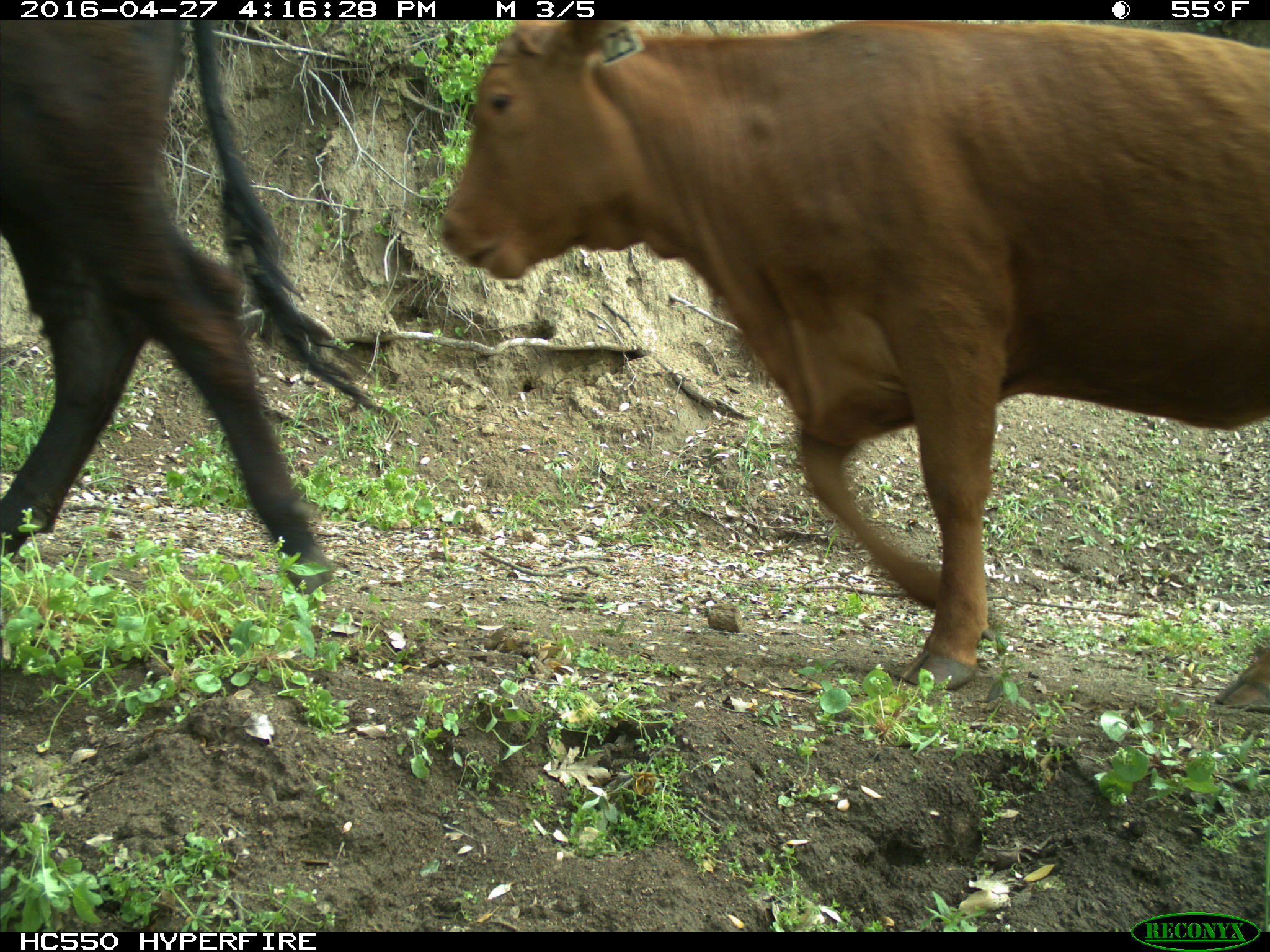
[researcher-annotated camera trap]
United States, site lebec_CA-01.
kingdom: Animalia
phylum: Chordata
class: Mammalia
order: Artiodactyla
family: Bovidae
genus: Bos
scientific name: Bos taurus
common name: domestic cow